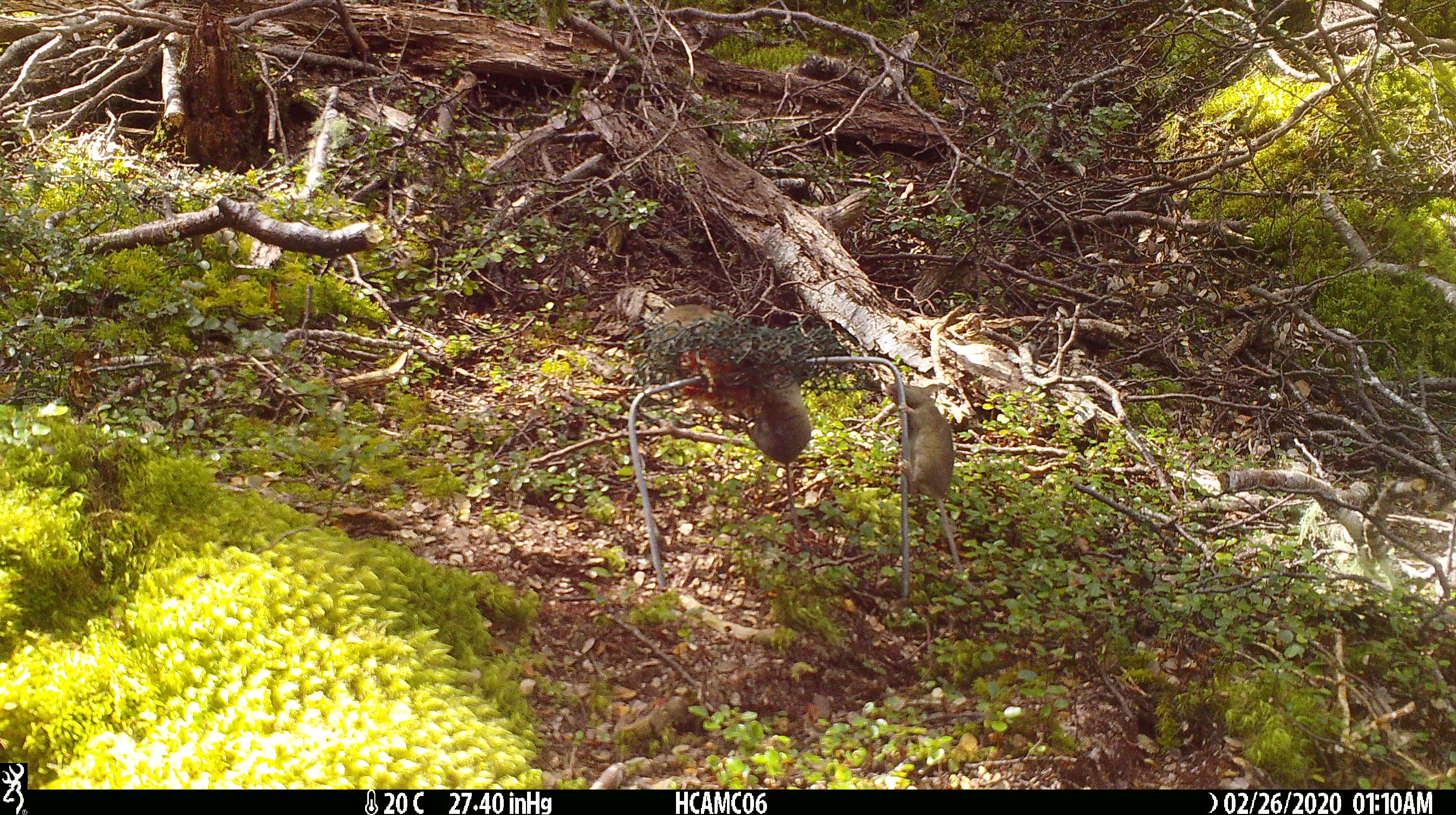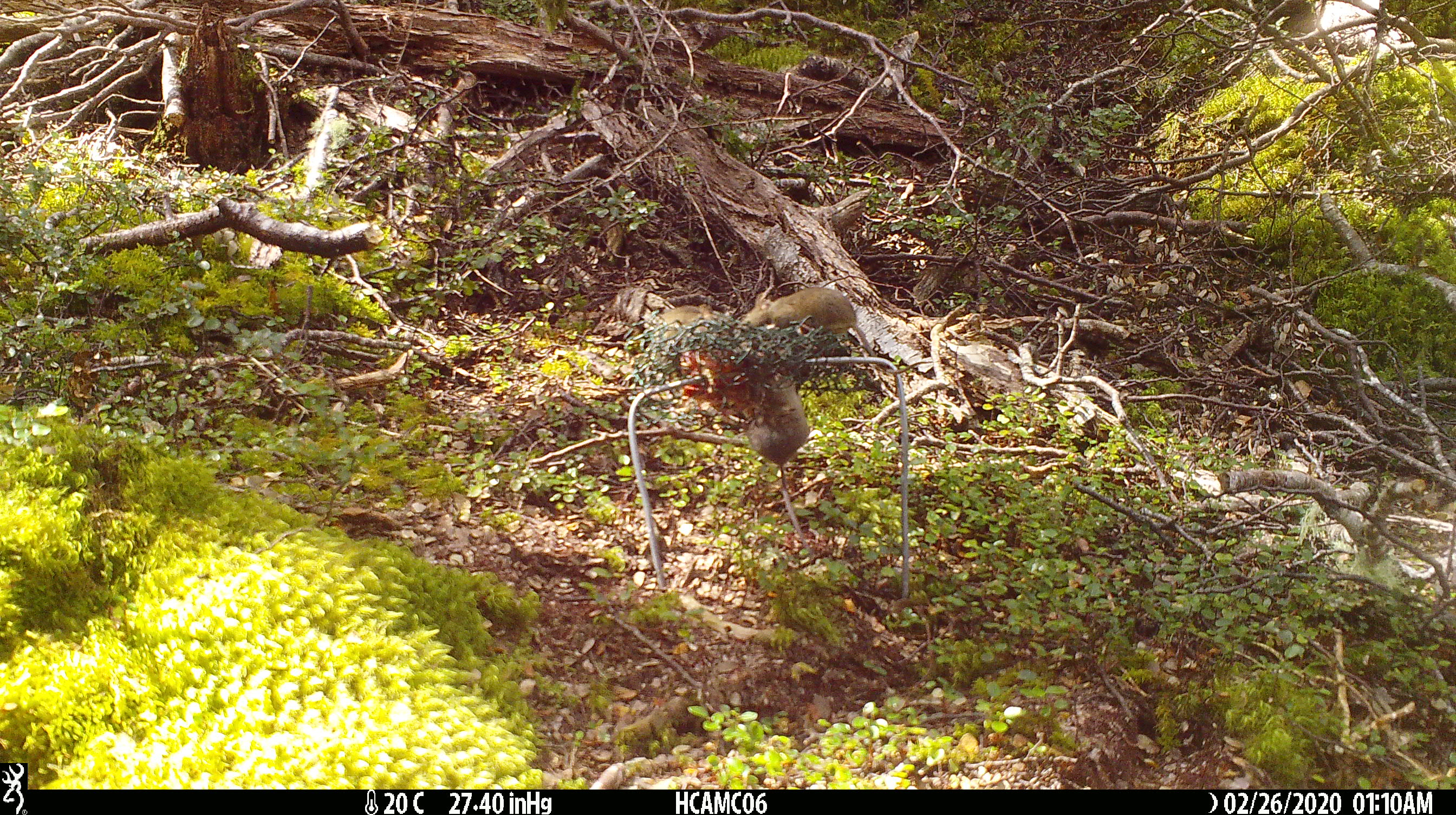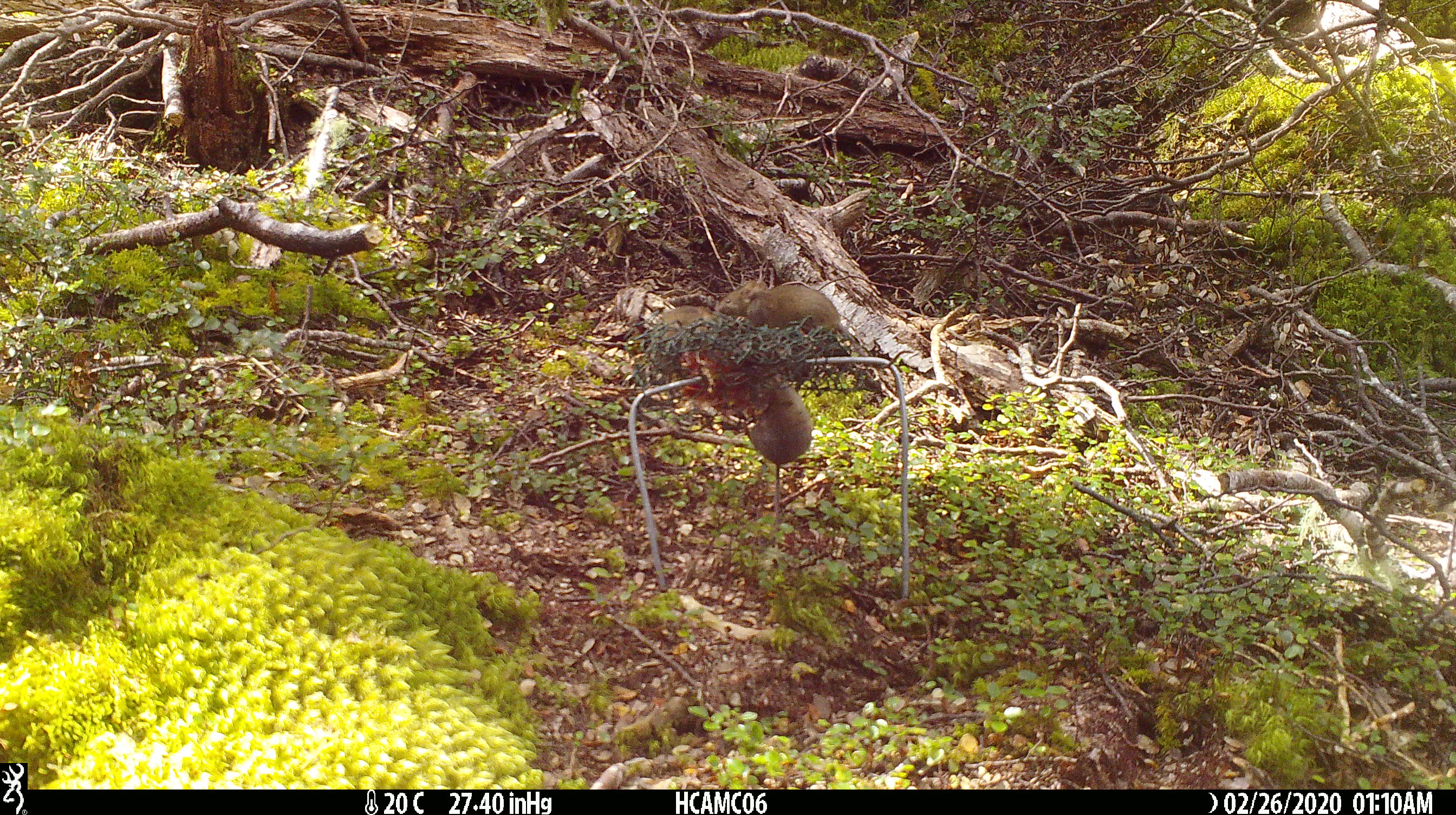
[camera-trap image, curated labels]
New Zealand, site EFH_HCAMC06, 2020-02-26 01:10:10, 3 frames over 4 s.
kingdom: Animalia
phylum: Chordata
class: Mammalia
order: Rodentia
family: Muridae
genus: Mus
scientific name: Mus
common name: mouse